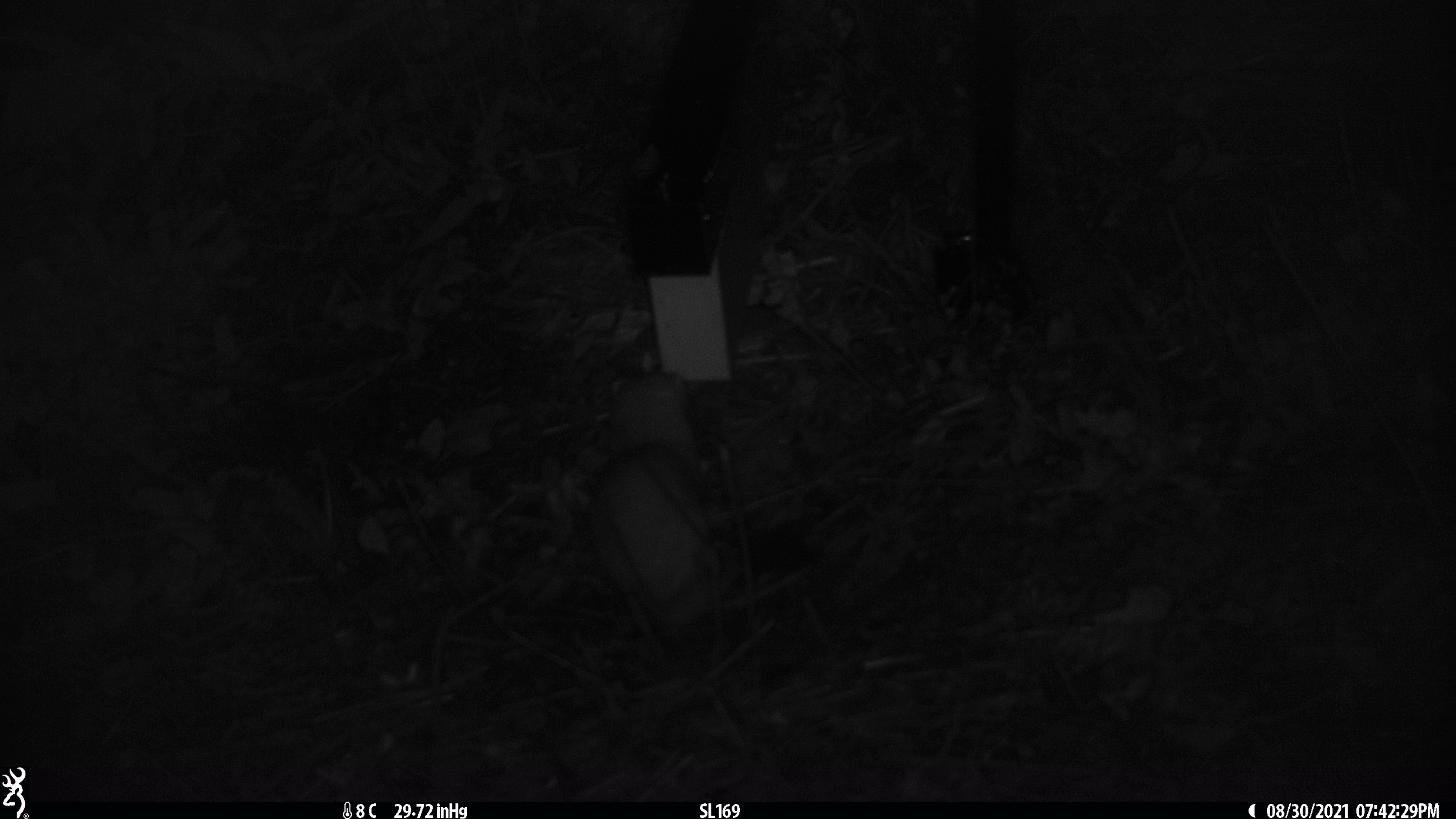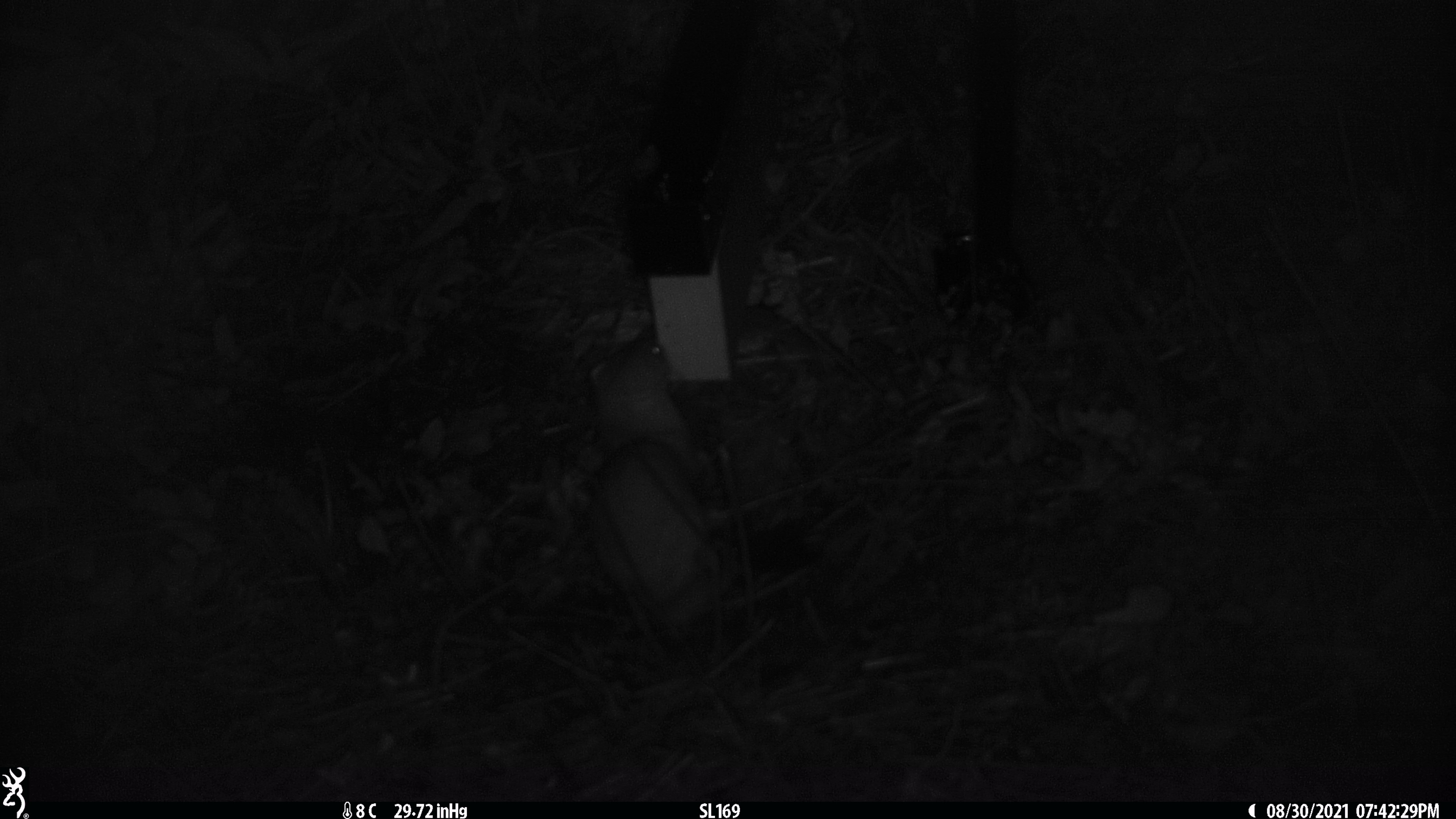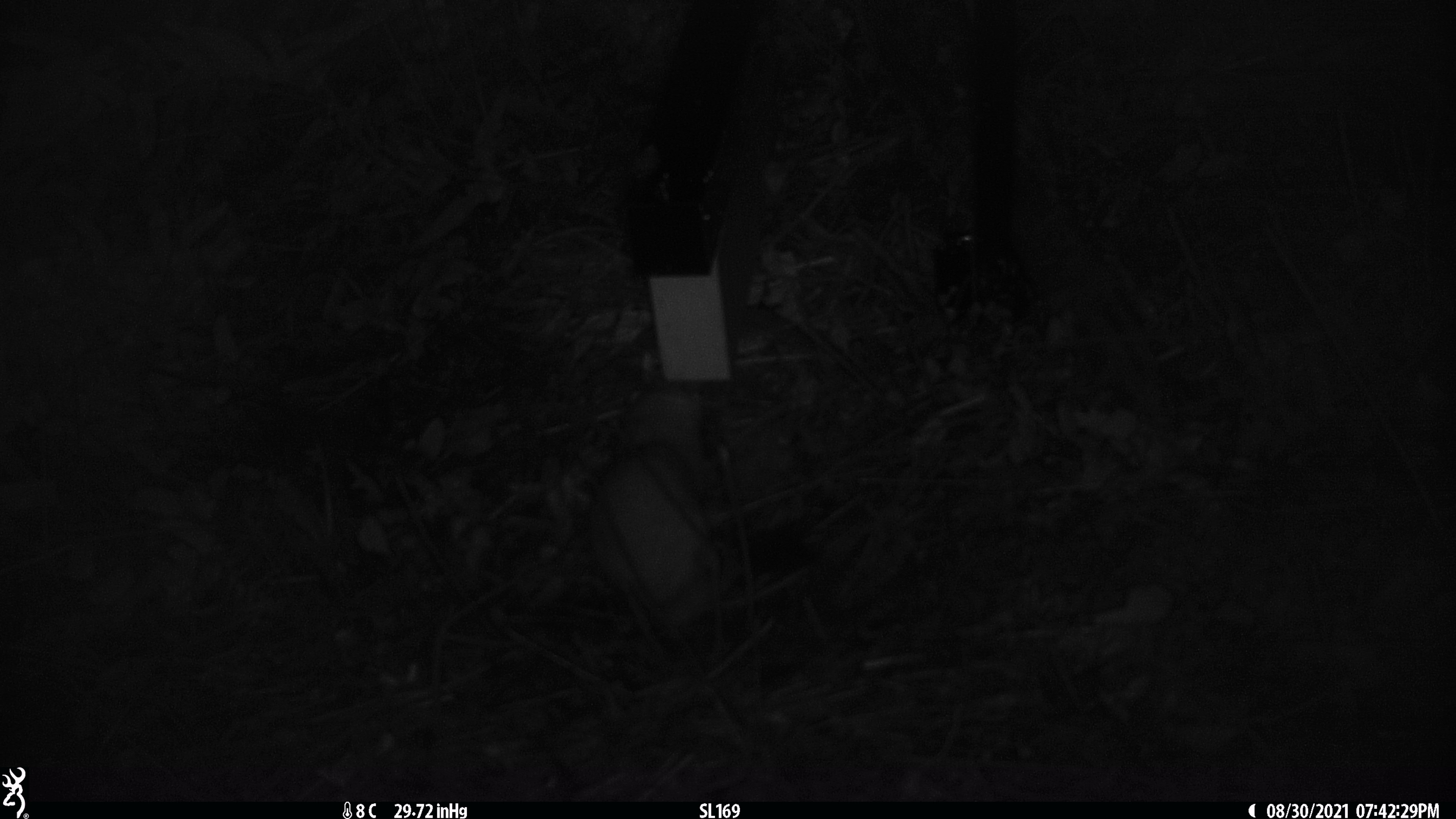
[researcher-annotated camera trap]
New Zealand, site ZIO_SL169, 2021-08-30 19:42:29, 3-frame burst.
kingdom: Animalia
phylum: Chordata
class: Mammalia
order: Carnivora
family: Mustelidae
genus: Mustela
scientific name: Mustela erminea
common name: stoat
Stoat (Mustela erminea).